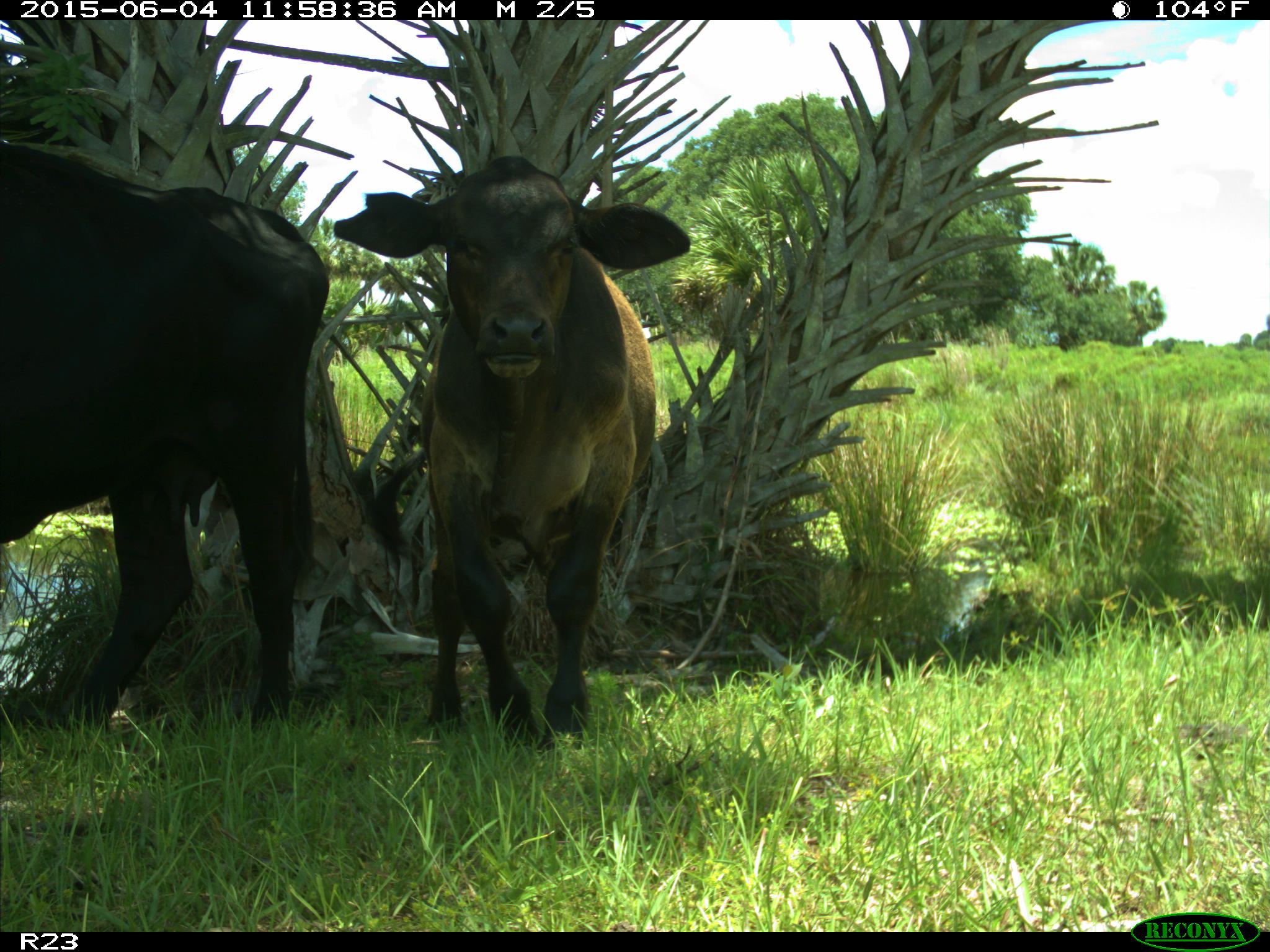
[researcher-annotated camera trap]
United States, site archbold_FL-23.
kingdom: Animalia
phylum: Chordata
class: Mammalia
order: Artiodactyla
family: Bovidae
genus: Bos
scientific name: Bos taurus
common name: domestic cow